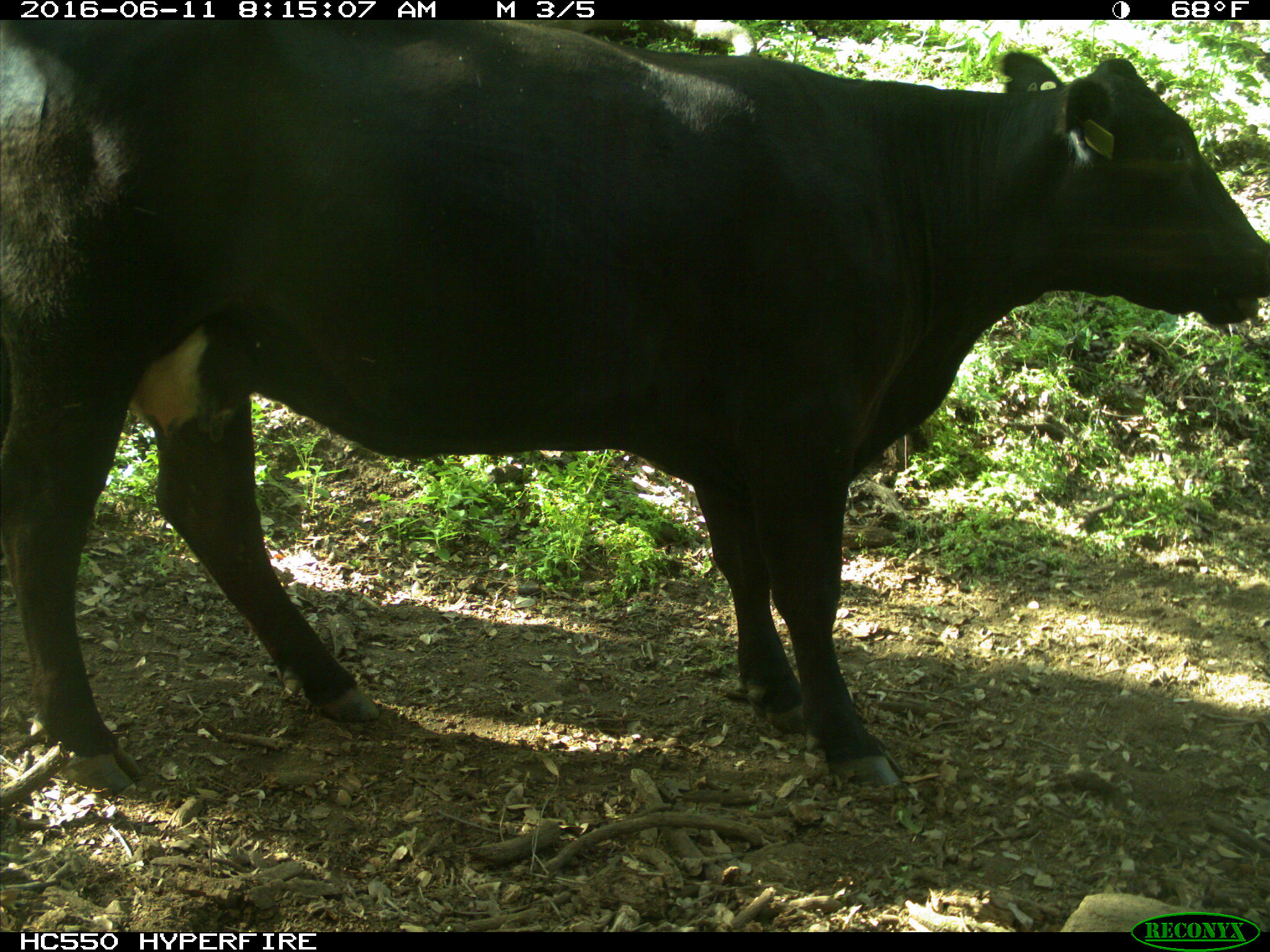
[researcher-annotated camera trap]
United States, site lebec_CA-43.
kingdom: Animalia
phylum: Chordata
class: Mammalia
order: Artiodactyla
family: Bovidae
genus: Bos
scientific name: Bos taurus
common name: domestic cow